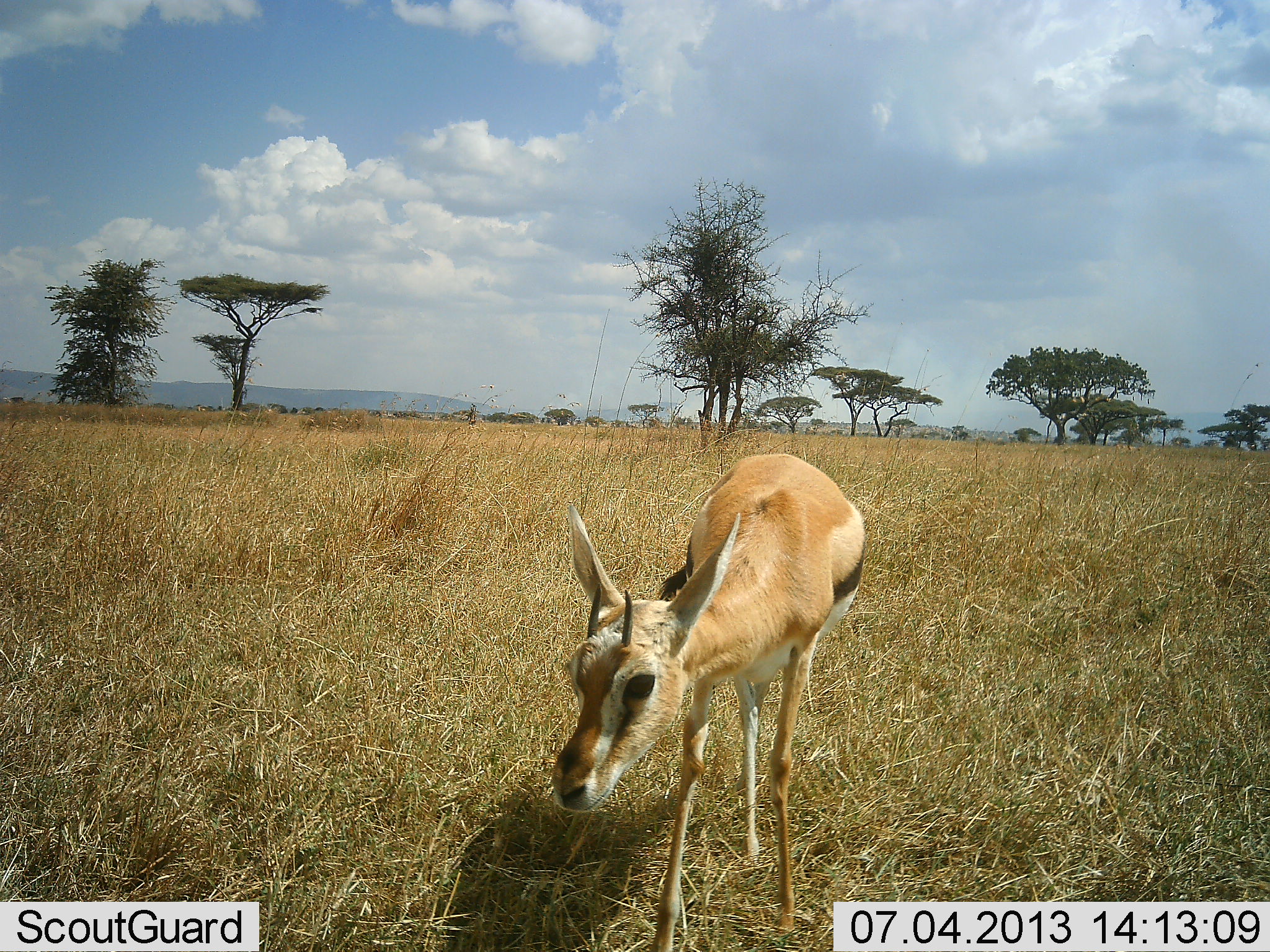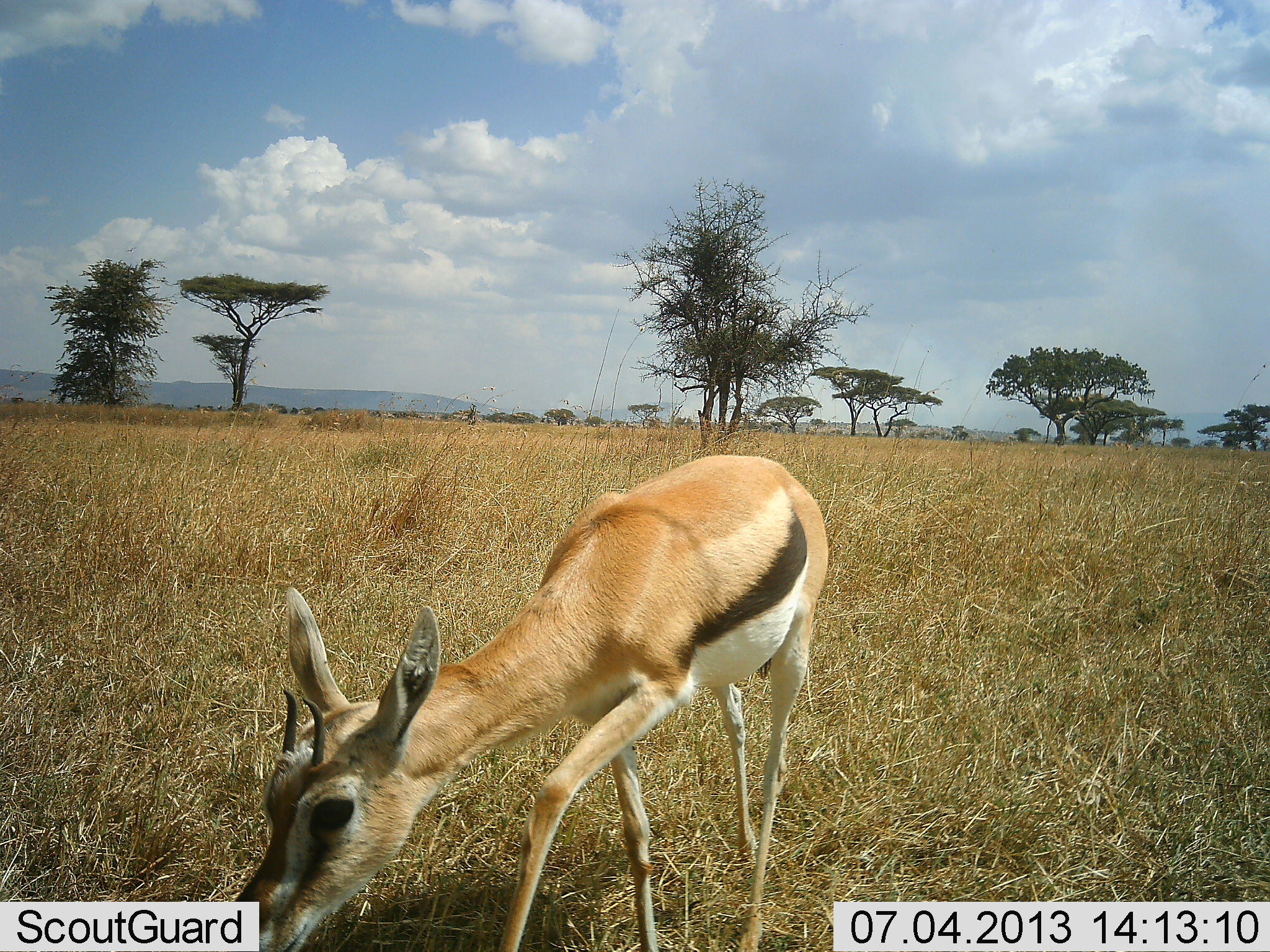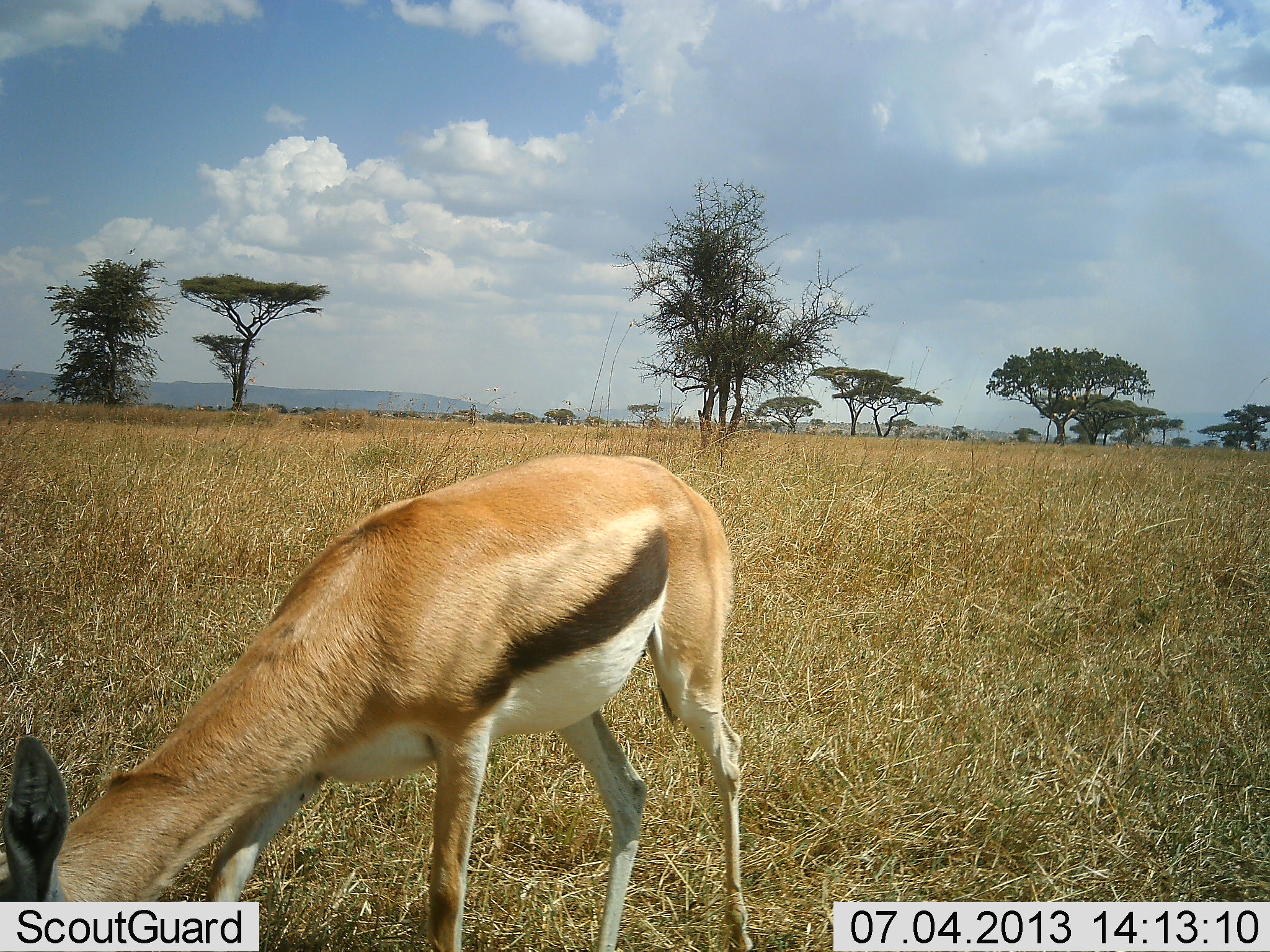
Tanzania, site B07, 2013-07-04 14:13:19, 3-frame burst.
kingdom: Animalia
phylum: Chordata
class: Mammalia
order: Artiodactyla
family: Bovidae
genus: Eudorcas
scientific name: Eudorcas thomsonii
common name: thomson's gazelle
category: gazellethomsons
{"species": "gazellethomsons (thomson's gazelle) (Eudorcas thomsonii)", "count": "1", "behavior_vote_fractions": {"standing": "0%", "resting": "0%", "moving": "80%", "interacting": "0%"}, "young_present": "0%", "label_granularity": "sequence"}